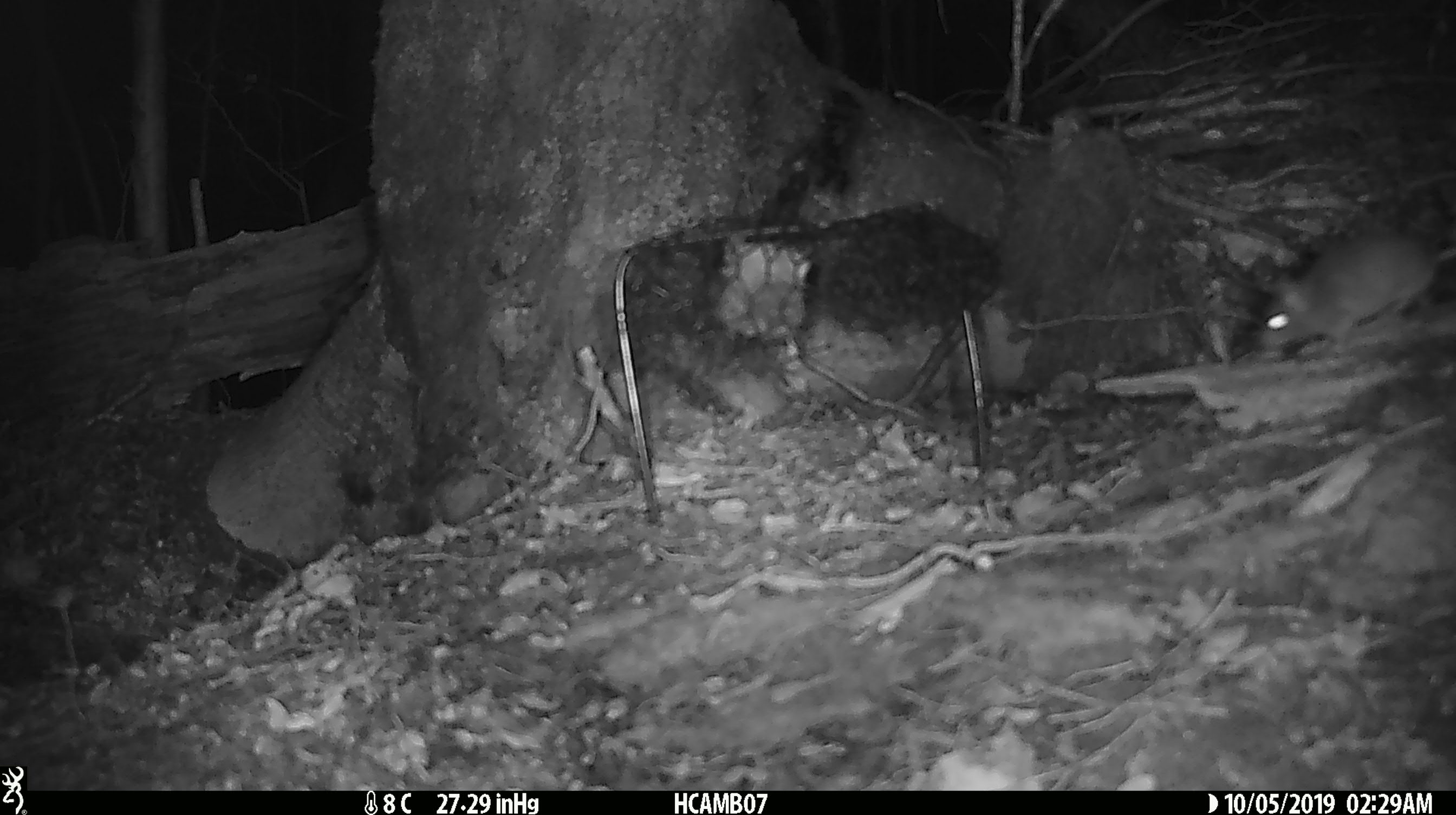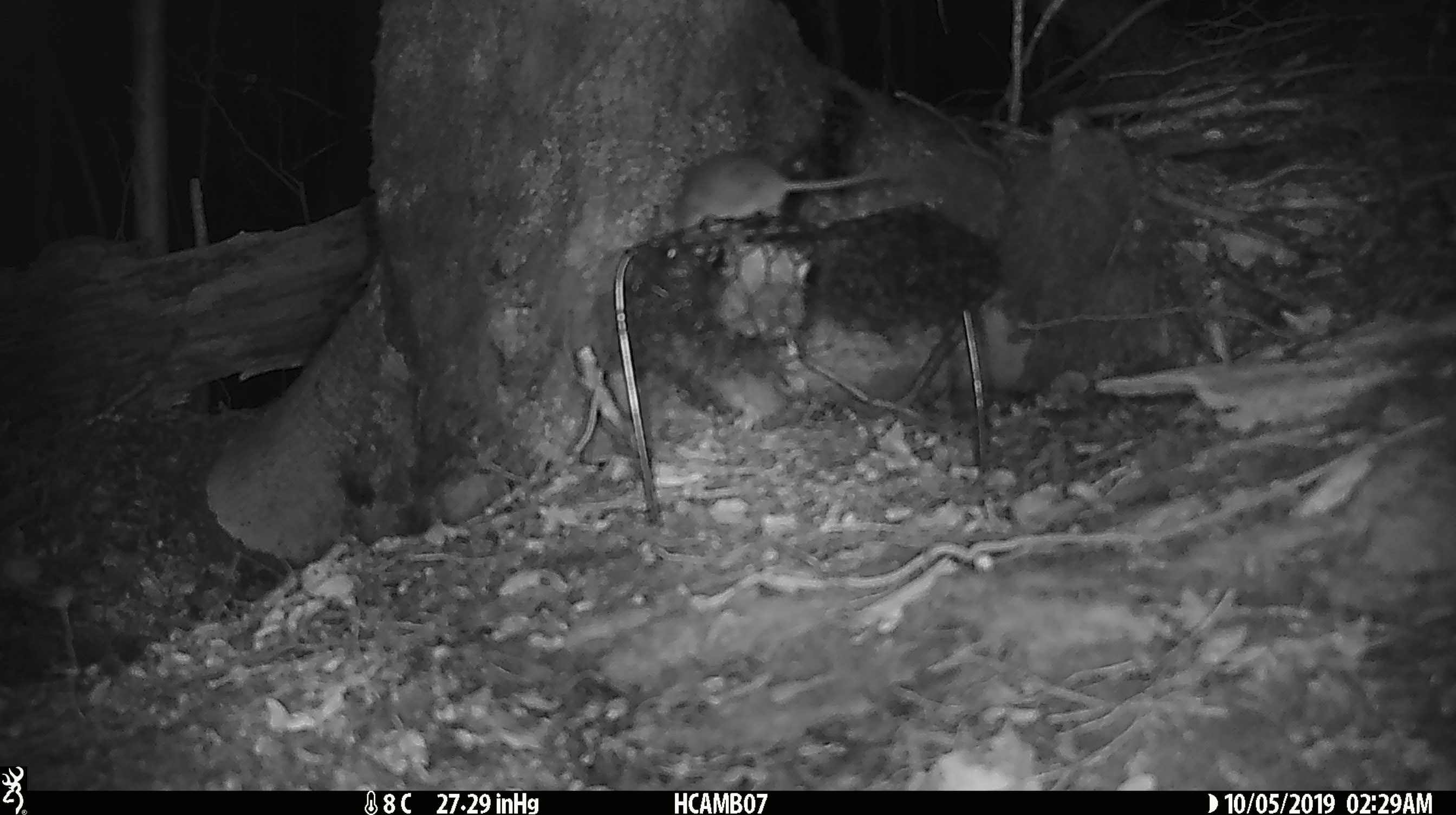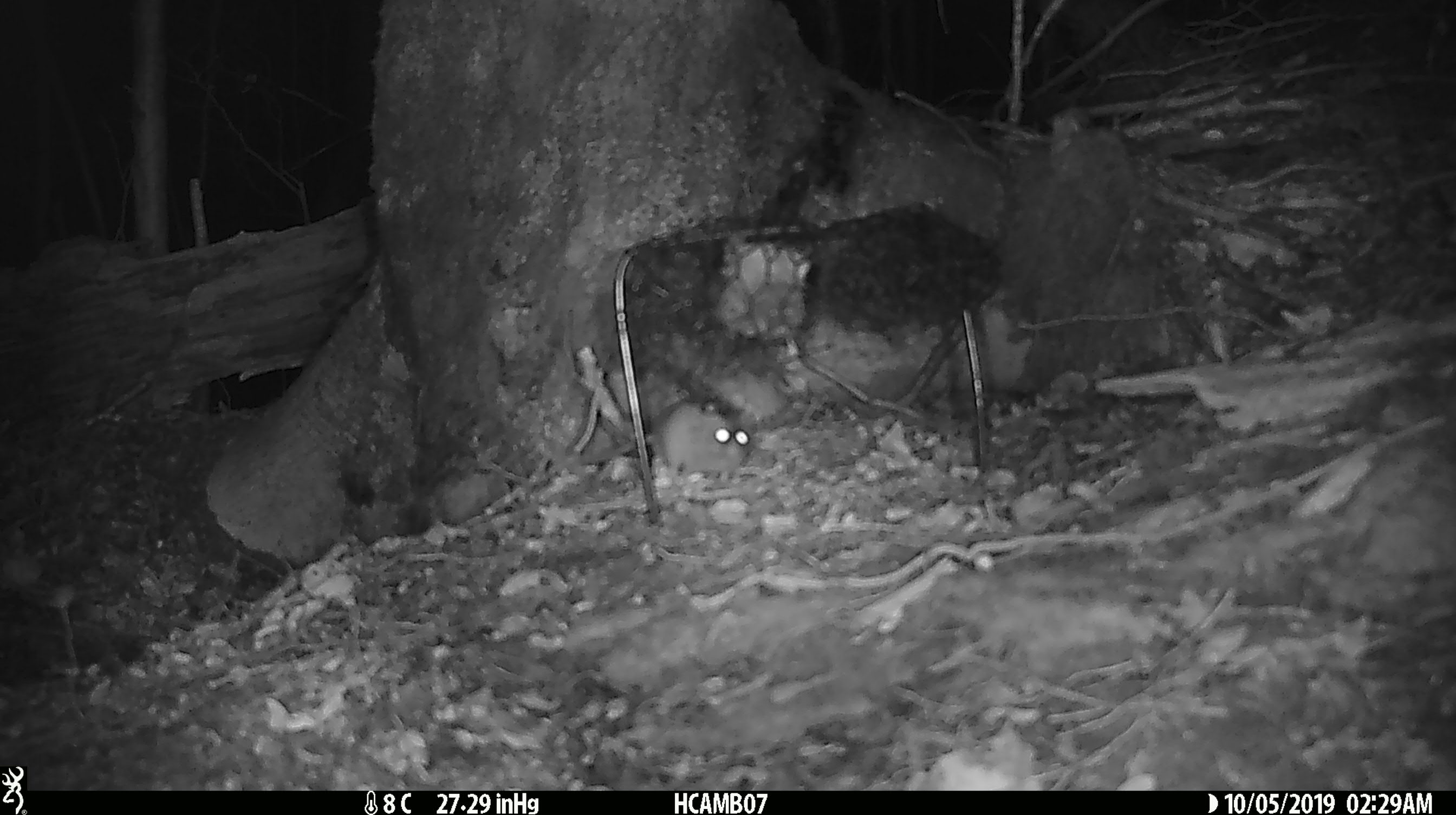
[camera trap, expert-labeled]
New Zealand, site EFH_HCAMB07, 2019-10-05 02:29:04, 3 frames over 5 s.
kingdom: Animalia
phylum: Chordata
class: Mammalia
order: Rodentia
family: Muridae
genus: Mus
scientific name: Mus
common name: mouse